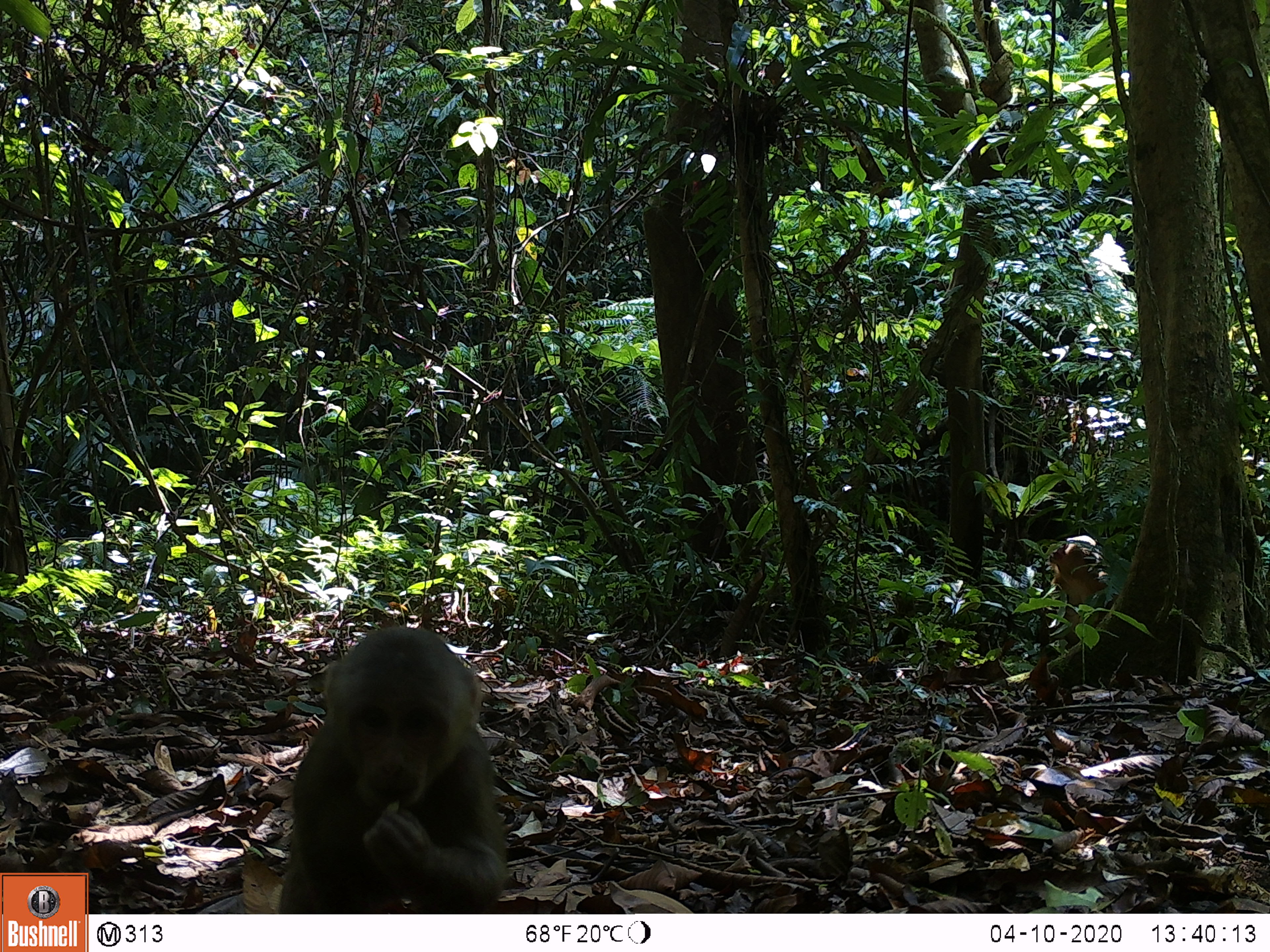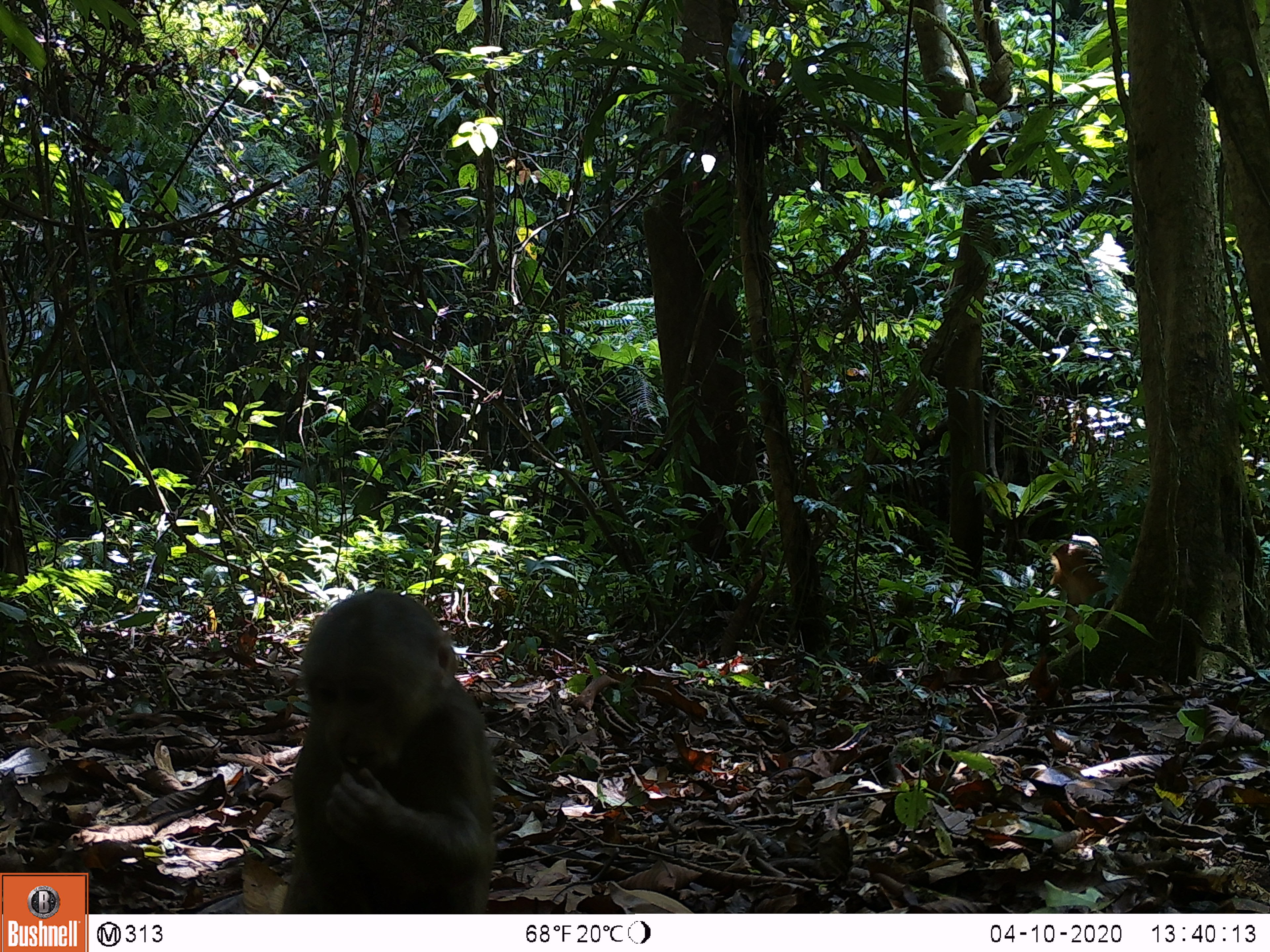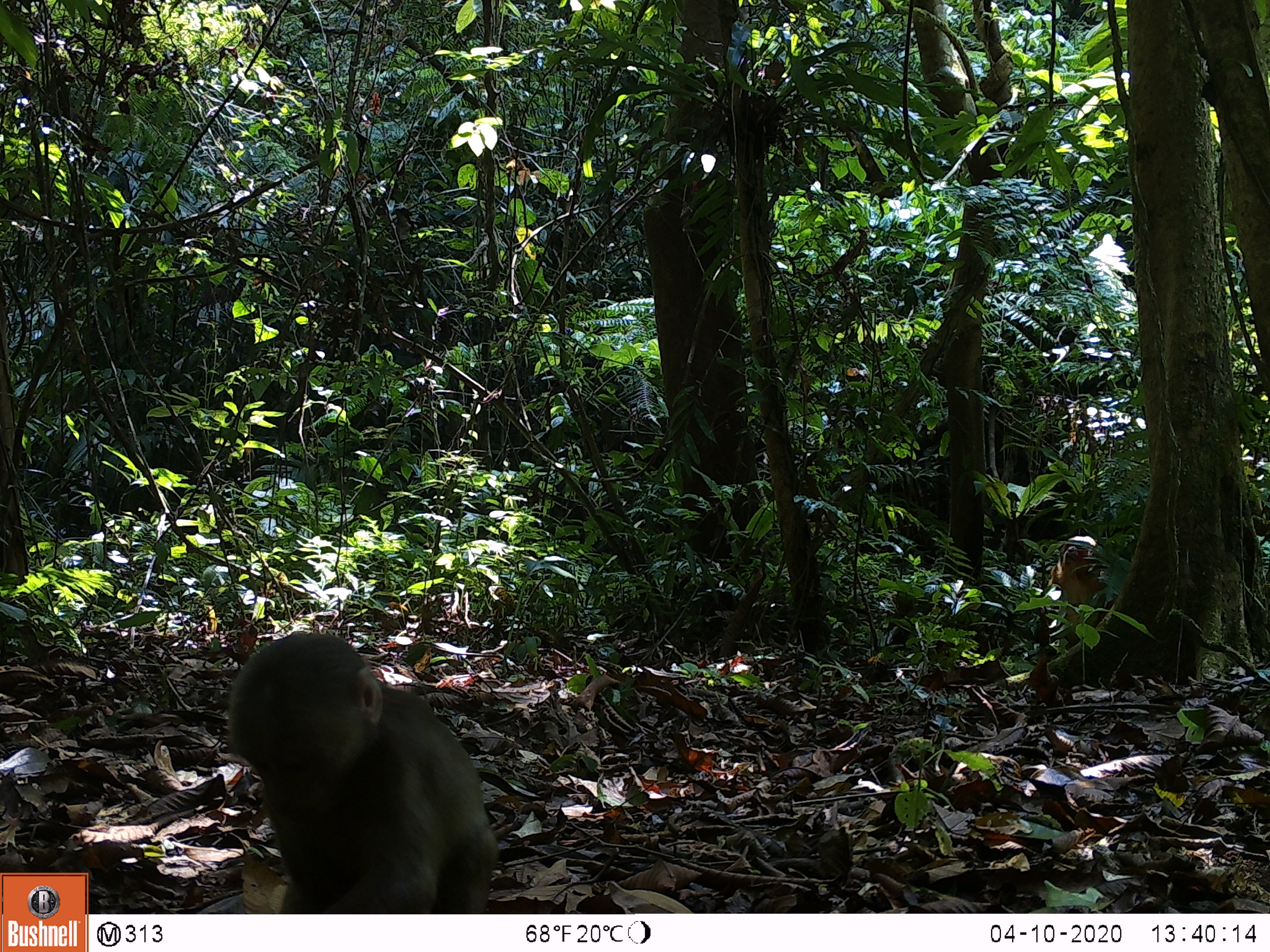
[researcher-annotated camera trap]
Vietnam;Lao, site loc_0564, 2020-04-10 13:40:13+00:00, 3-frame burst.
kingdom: Animalia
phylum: Chordata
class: Mammalia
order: Primates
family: Cercopithecidae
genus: Macaca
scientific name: Macaca arctoides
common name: stump-tailed macaque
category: stump tailed macaque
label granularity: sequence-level